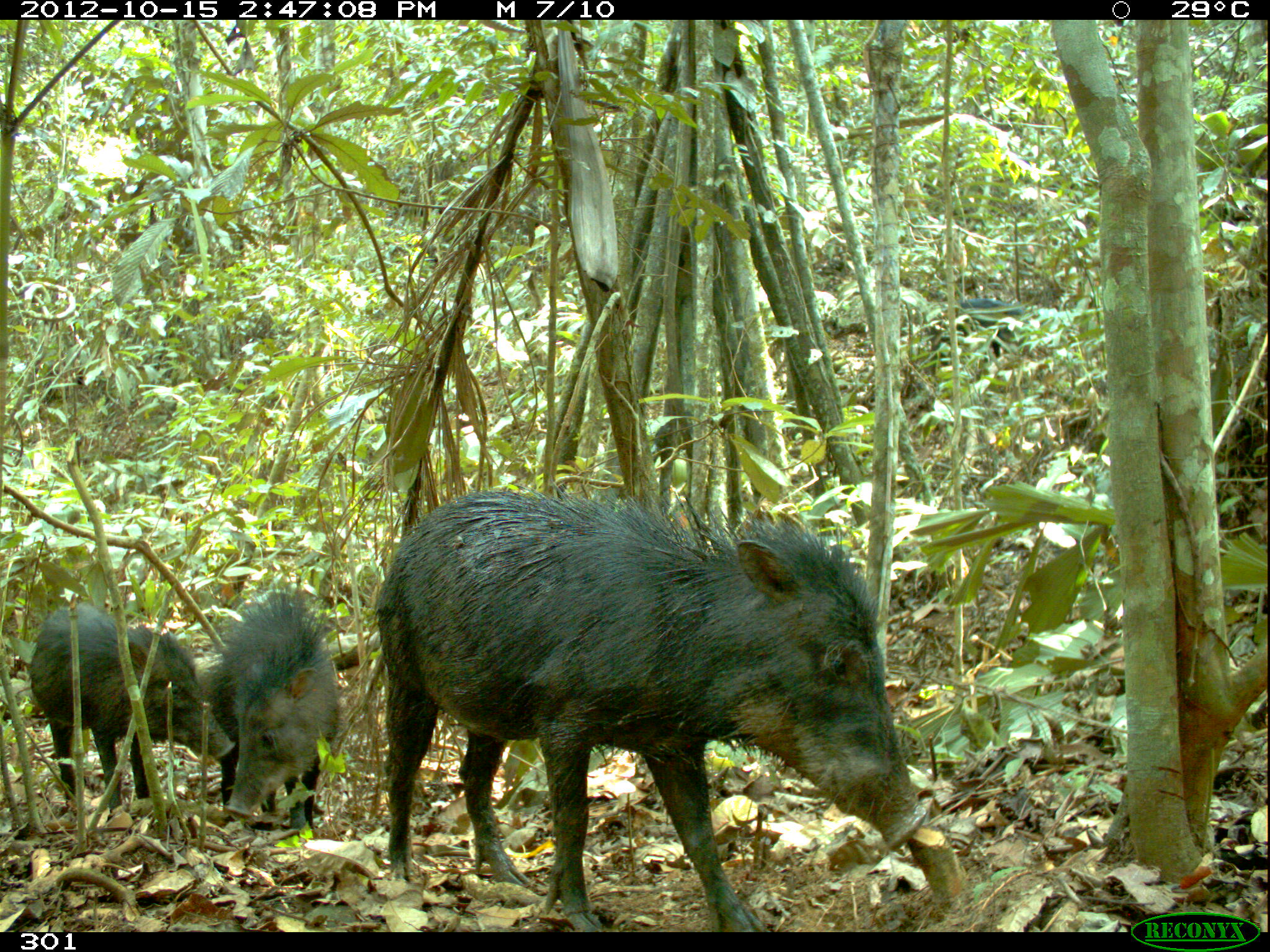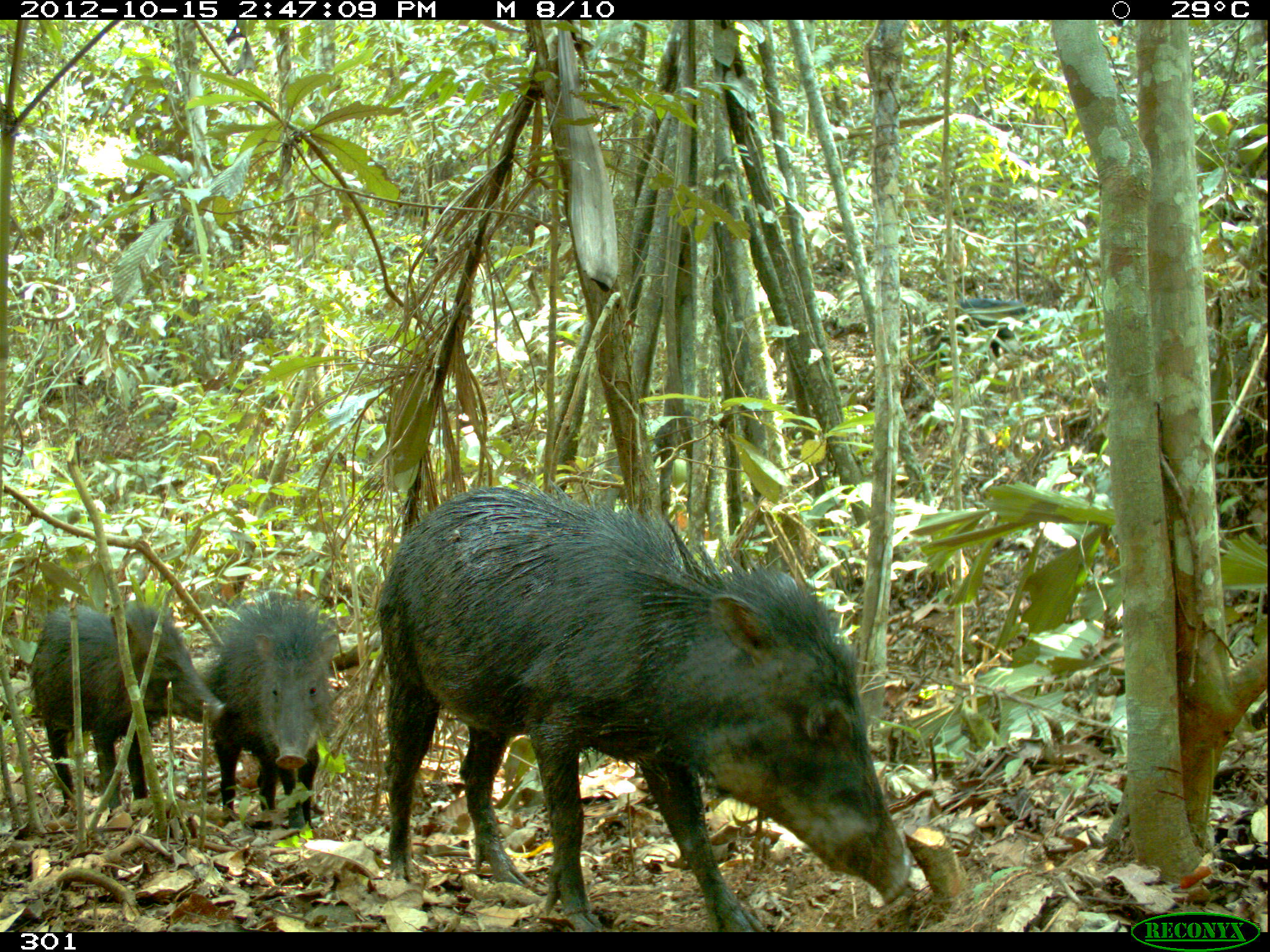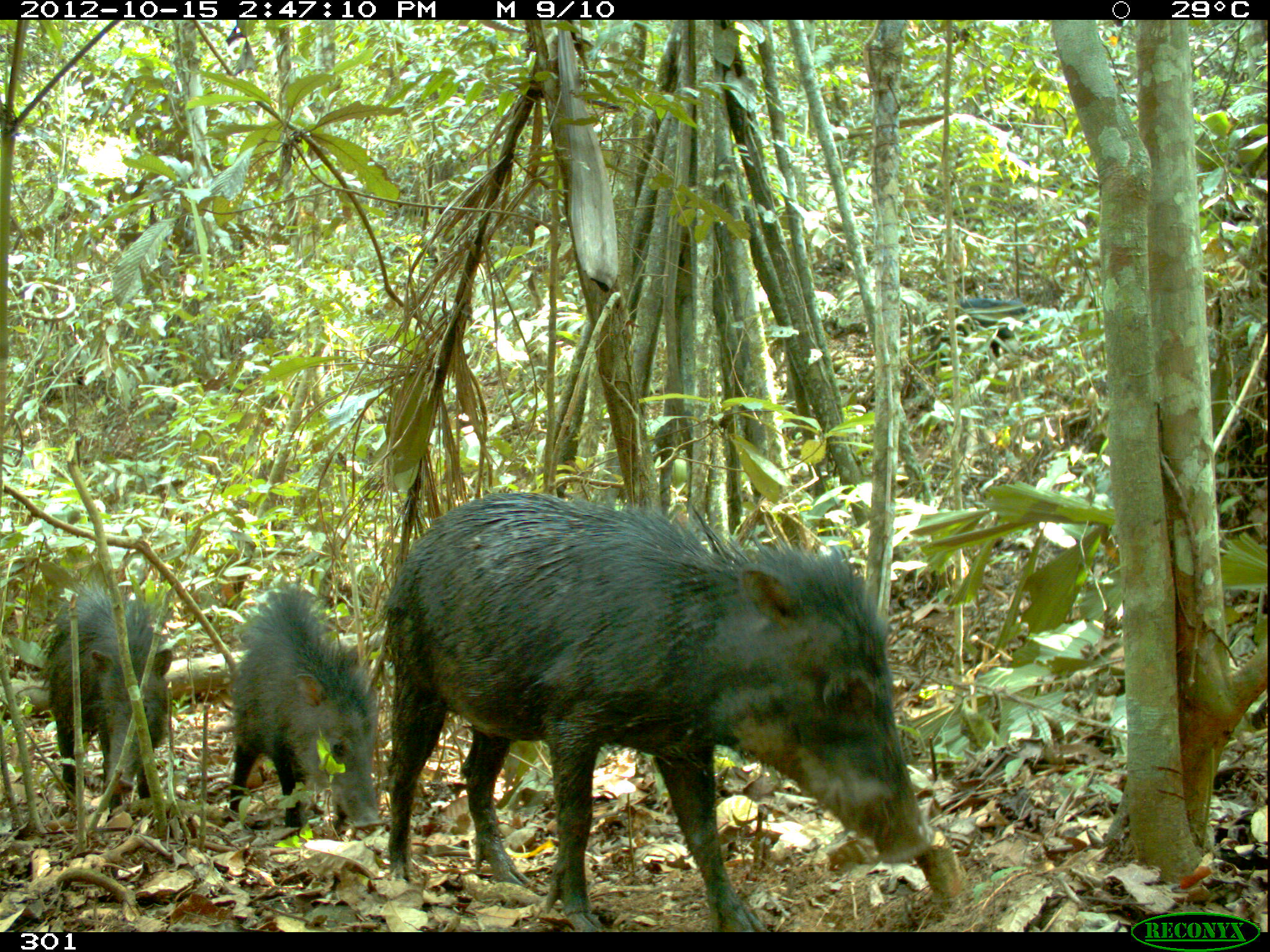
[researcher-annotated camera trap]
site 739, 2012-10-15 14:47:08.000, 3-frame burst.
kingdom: Animalia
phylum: Chordata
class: Mammalia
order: Artiodactyla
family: Tayassuidae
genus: Tayassu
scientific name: Tayassu pecari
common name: white-lipped peccary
Tayassu pecari (white-lipped peccary).